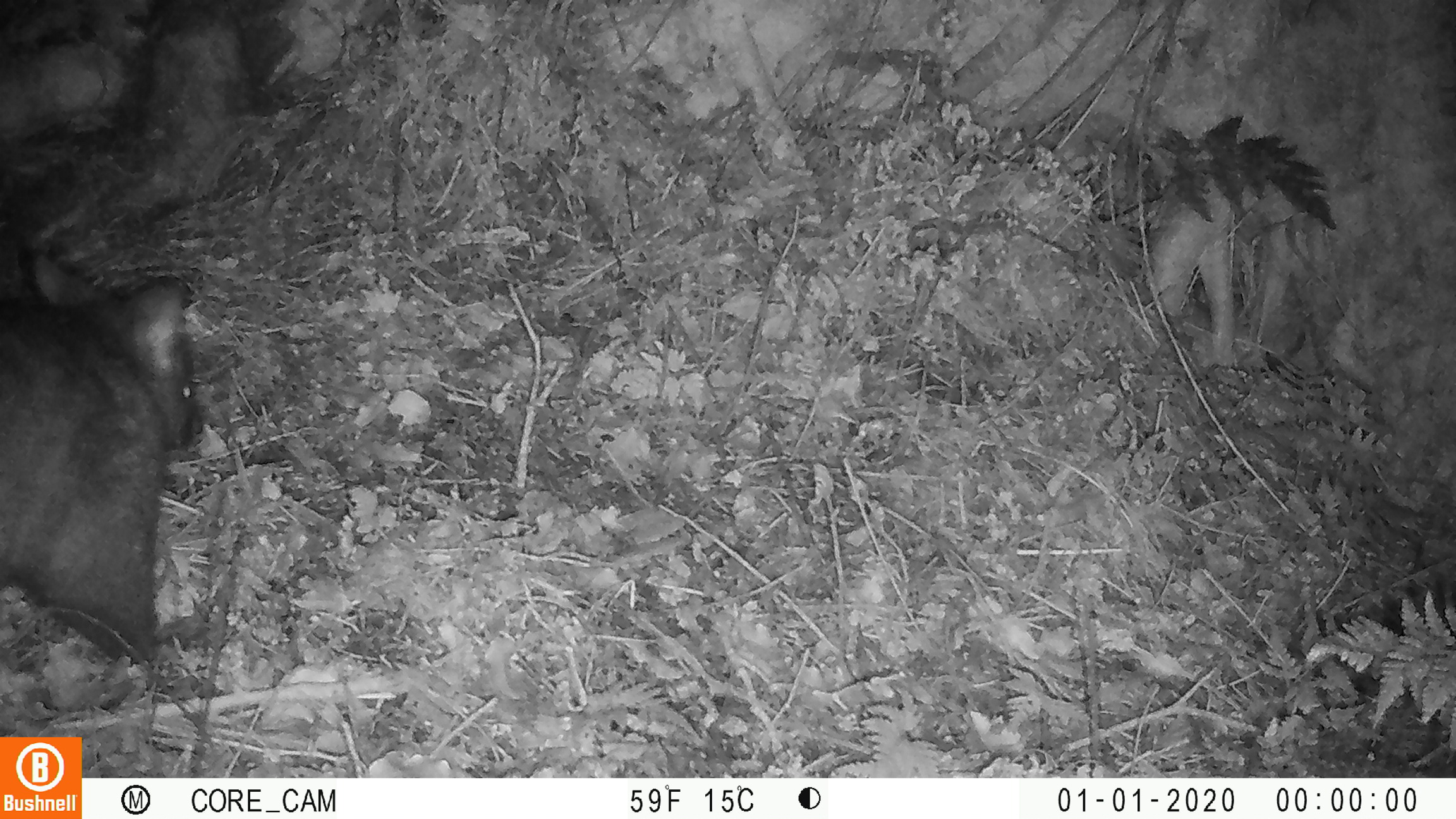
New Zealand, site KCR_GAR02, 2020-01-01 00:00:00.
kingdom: Animalia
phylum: Chordata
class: Mammalia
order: Diprotodontia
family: Phalangeridae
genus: Trichosurus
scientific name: Trichosurus vulpecula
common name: common brushtail possum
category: possum